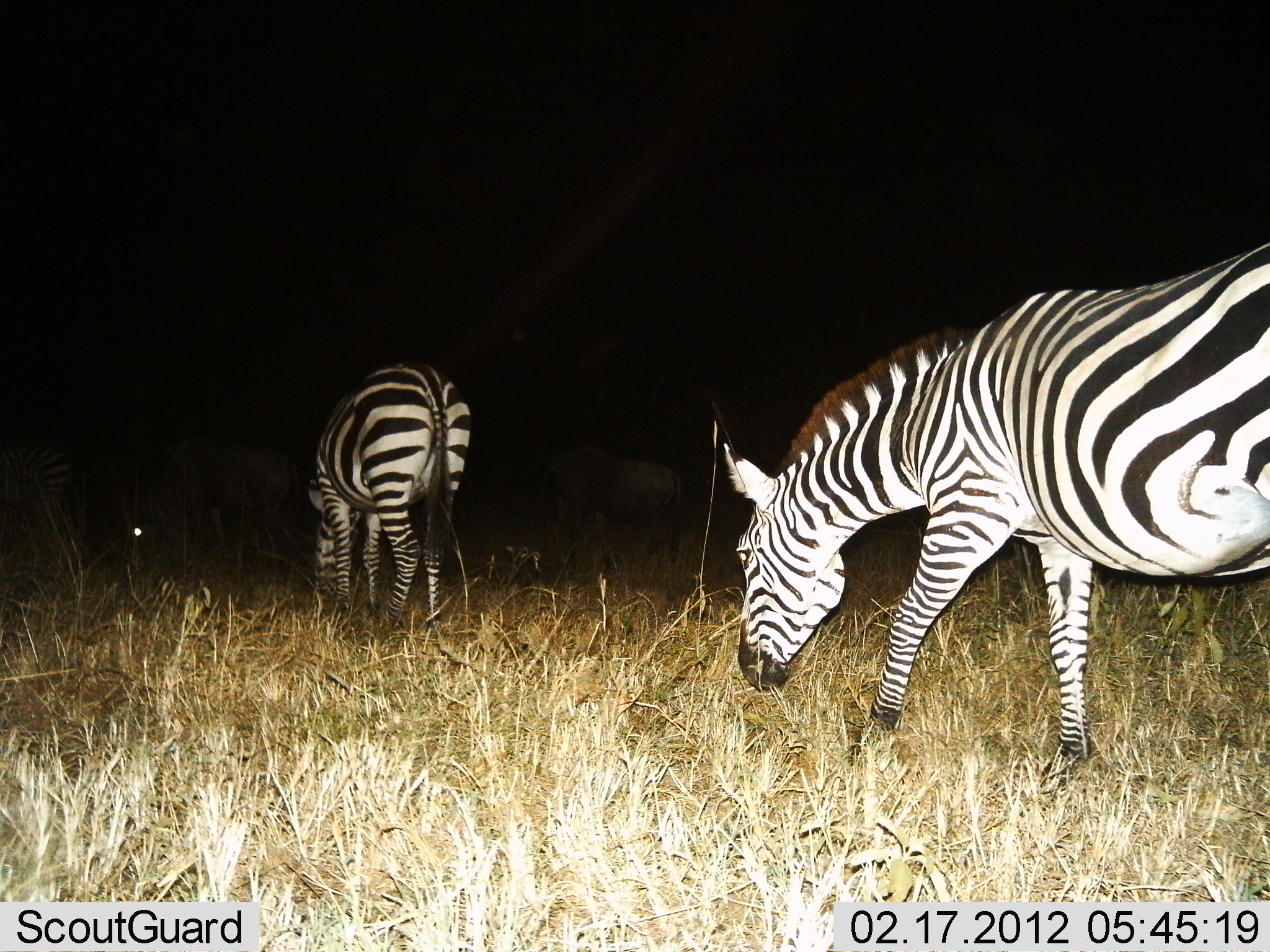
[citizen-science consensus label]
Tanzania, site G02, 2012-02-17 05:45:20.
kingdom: Animalia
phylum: Chordata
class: Mammalia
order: Perissodactyla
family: Equidae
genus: Equus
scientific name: Equus quagga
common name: plains zebra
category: zebra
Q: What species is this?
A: Zebra (plains zebra) (Equus quagga).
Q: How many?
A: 3.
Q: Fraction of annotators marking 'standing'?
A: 32%.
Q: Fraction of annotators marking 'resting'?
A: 4%.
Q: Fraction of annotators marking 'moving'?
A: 20%.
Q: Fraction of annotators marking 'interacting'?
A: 0%.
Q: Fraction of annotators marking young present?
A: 0%.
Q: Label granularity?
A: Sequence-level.